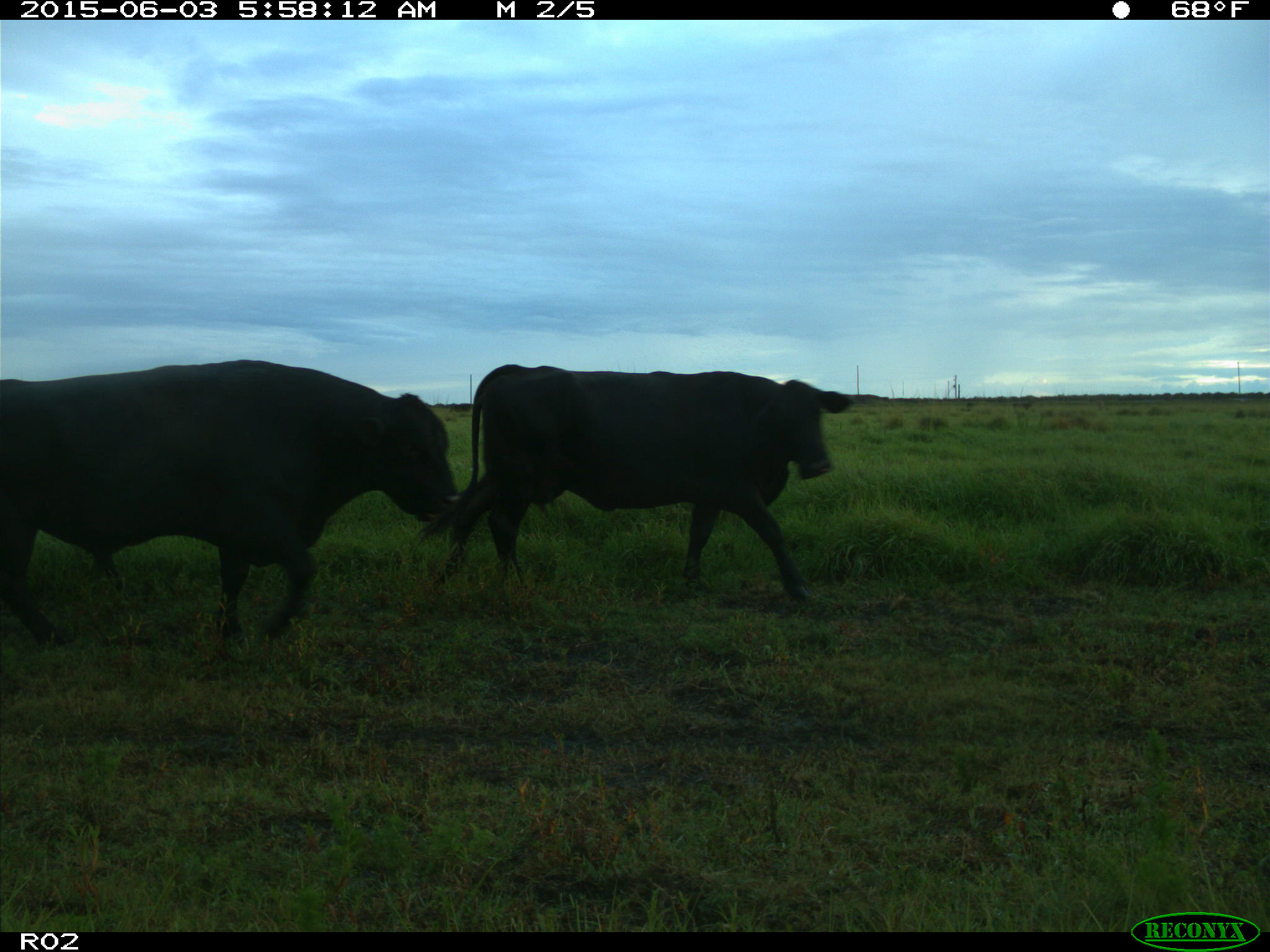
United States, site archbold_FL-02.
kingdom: Animalia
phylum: Chordata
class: Mammalia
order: Artiodactyla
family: Bovidae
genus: Bos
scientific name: Bos taurus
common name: domestic cow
Bos taurus (domestic cow).